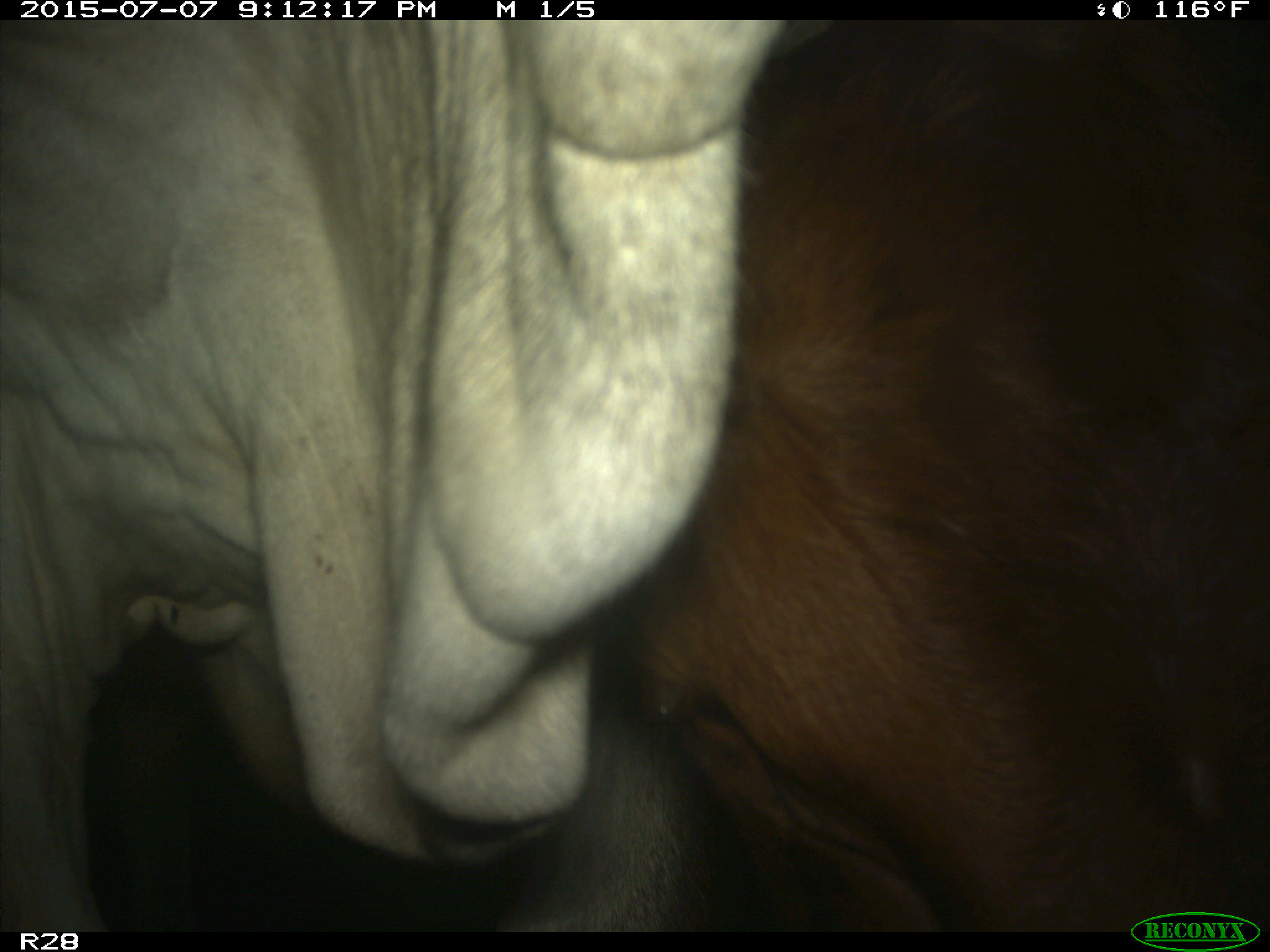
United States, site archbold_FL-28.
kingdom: Animalia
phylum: Chordata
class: Mammalia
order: Artiodactyla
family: Bovidae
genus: Bos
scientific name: Bos taurus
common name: domestic cow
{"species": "Bos taurus (domestic cow)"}